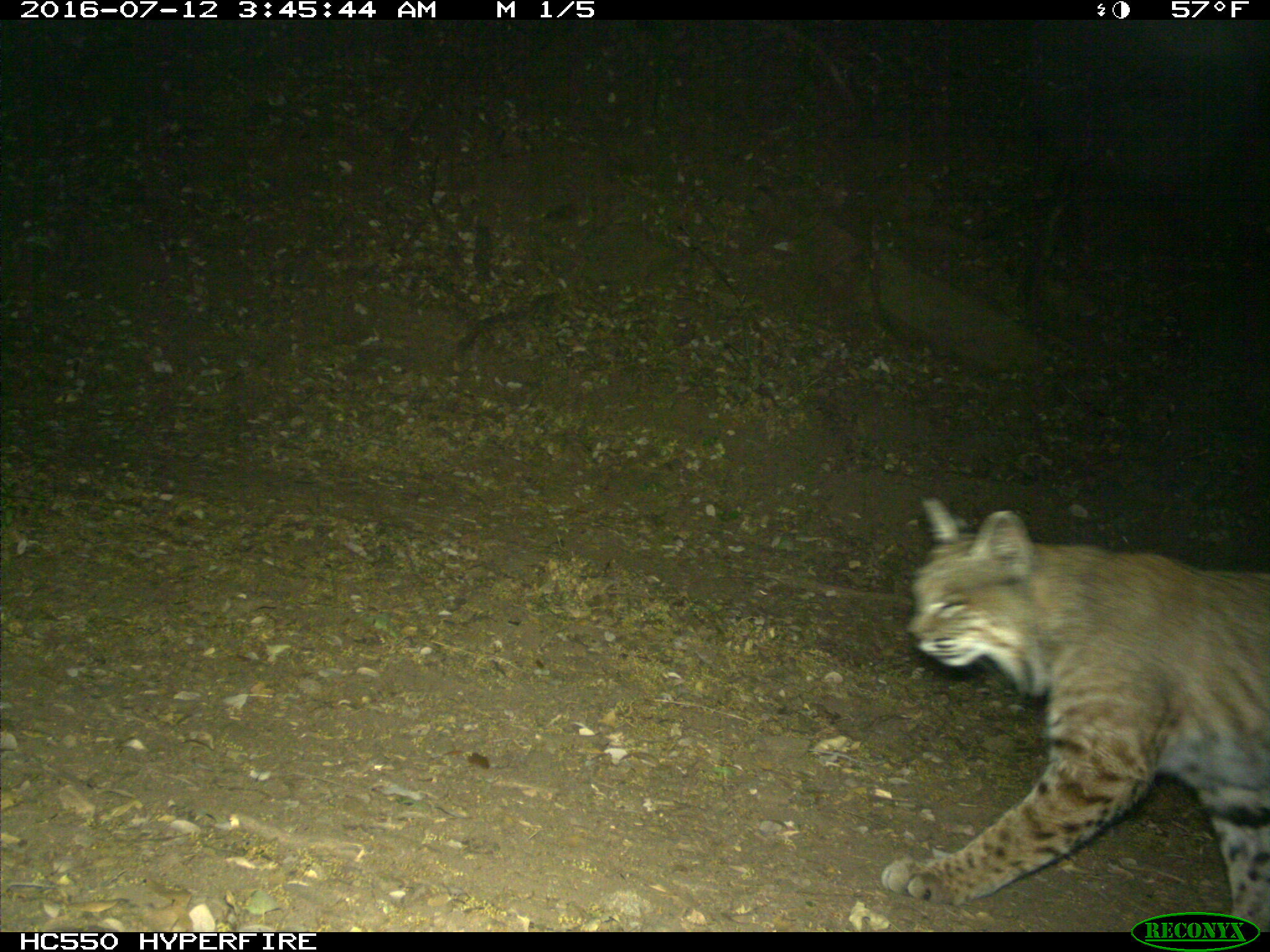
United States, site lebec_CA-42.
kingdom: Animalia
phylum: Chordata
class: Mammalia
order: Carnivora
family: Felidae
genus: Lynx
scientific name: Lynx rufus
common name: bobcat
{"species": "Lynx rufus (bobcat)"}